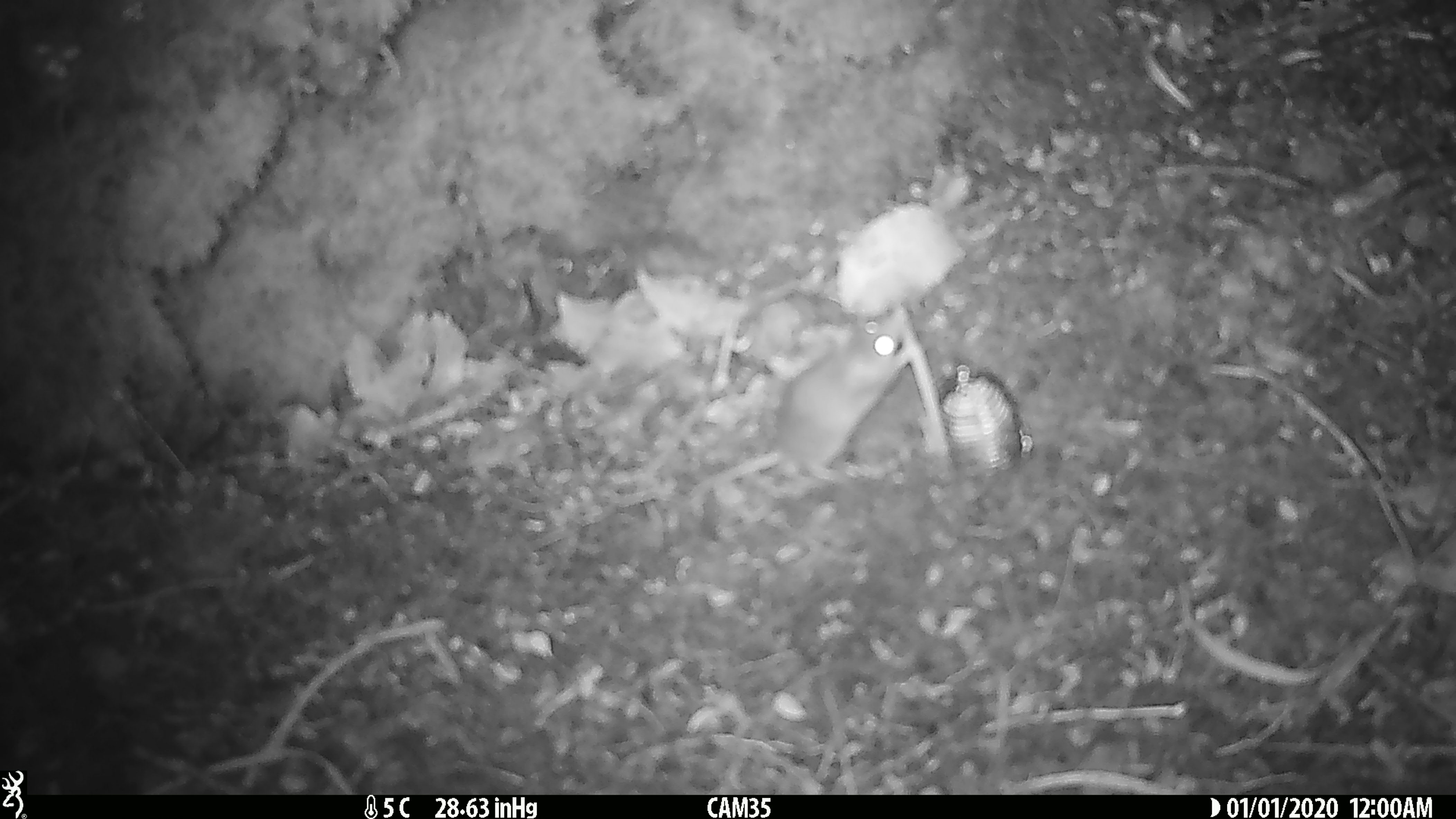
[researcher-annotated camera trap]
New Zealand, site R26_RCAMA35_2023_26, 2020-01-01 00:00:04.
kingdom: Animalia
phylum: Chordata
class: Mammalia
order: Rodentia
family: Muridae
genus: Mus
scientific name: Mus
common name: mouse